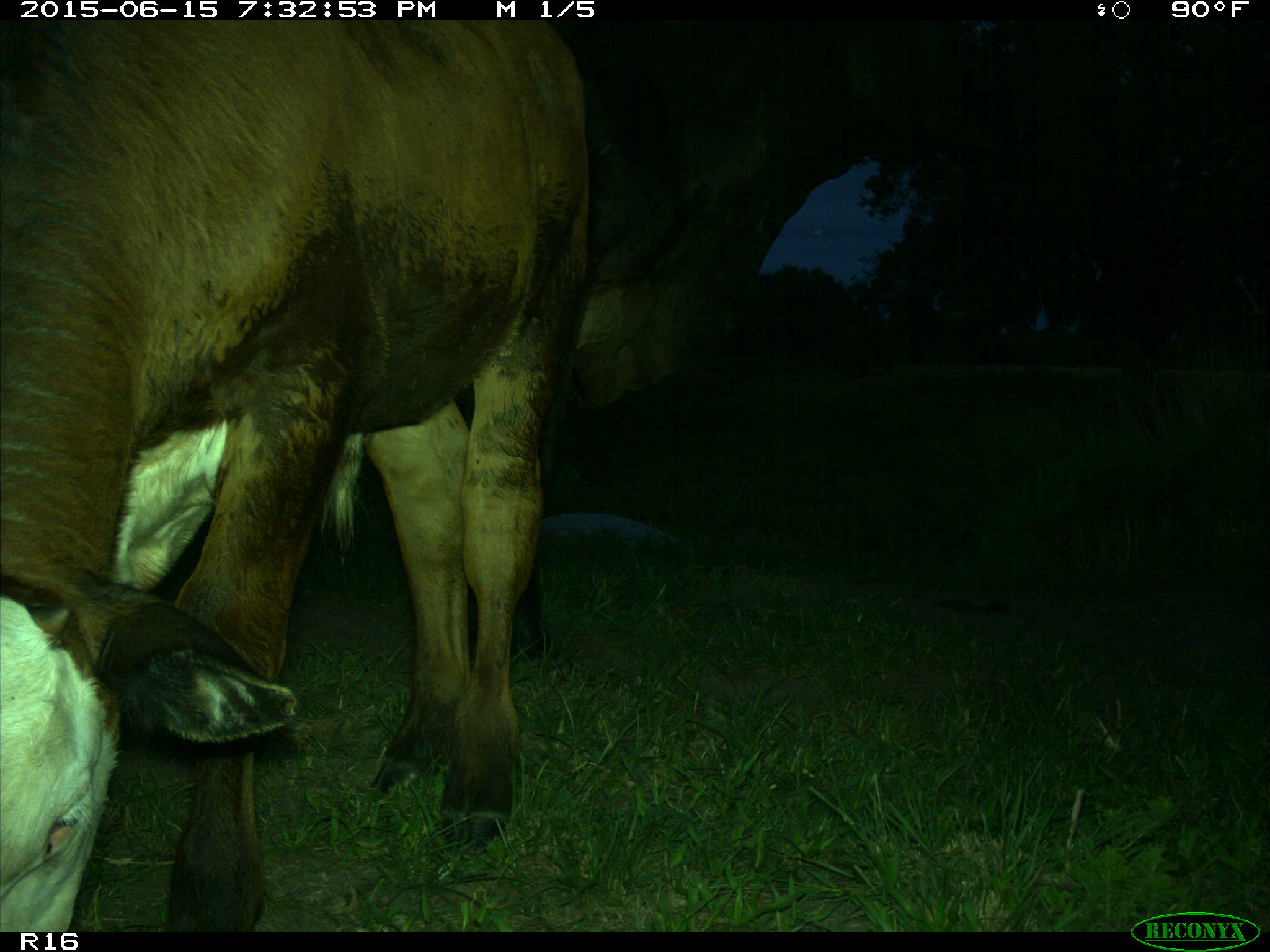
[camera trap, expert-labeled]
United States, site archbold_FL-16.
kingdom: Animalia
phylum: Chordata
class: Mammalia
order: Artiodactyla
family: Bovidae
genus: Bos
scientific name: Bos taurus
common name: domestic cow